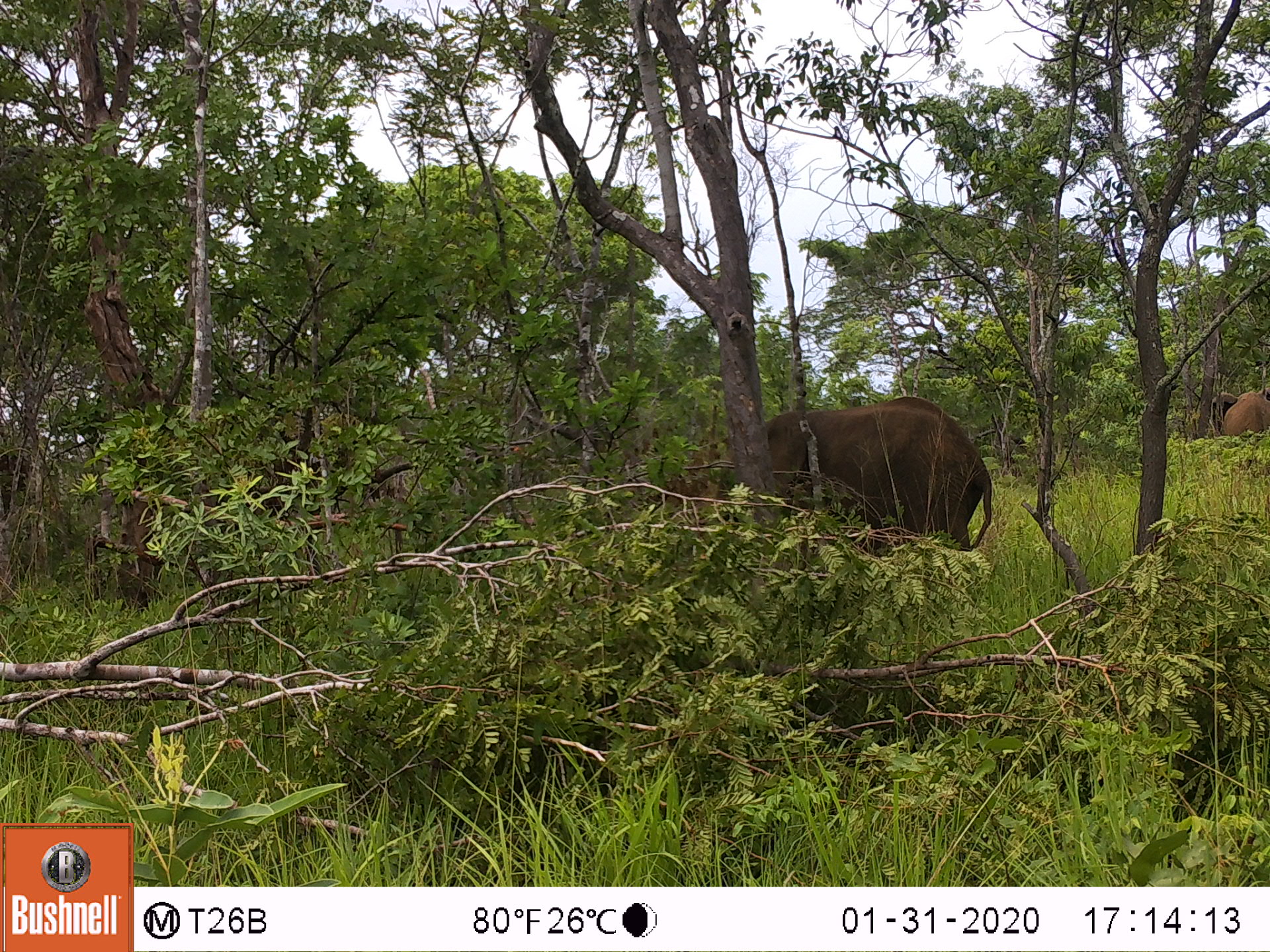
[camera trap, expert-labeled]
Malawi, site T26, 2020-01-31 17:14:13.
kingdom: Animalia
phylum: Chordata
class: Mammalia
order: Proboscidea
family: Elephantidae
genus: Loxodonta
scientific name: Loxodonta africana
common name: african savanna elephant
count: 2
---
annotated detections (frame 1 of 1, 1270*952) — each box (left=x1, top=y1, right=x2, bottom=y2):
african savanna elephant: (left=732, top=392, right=1015, bottom=597); (left=1200, top=380, right=1269, bottom=455)